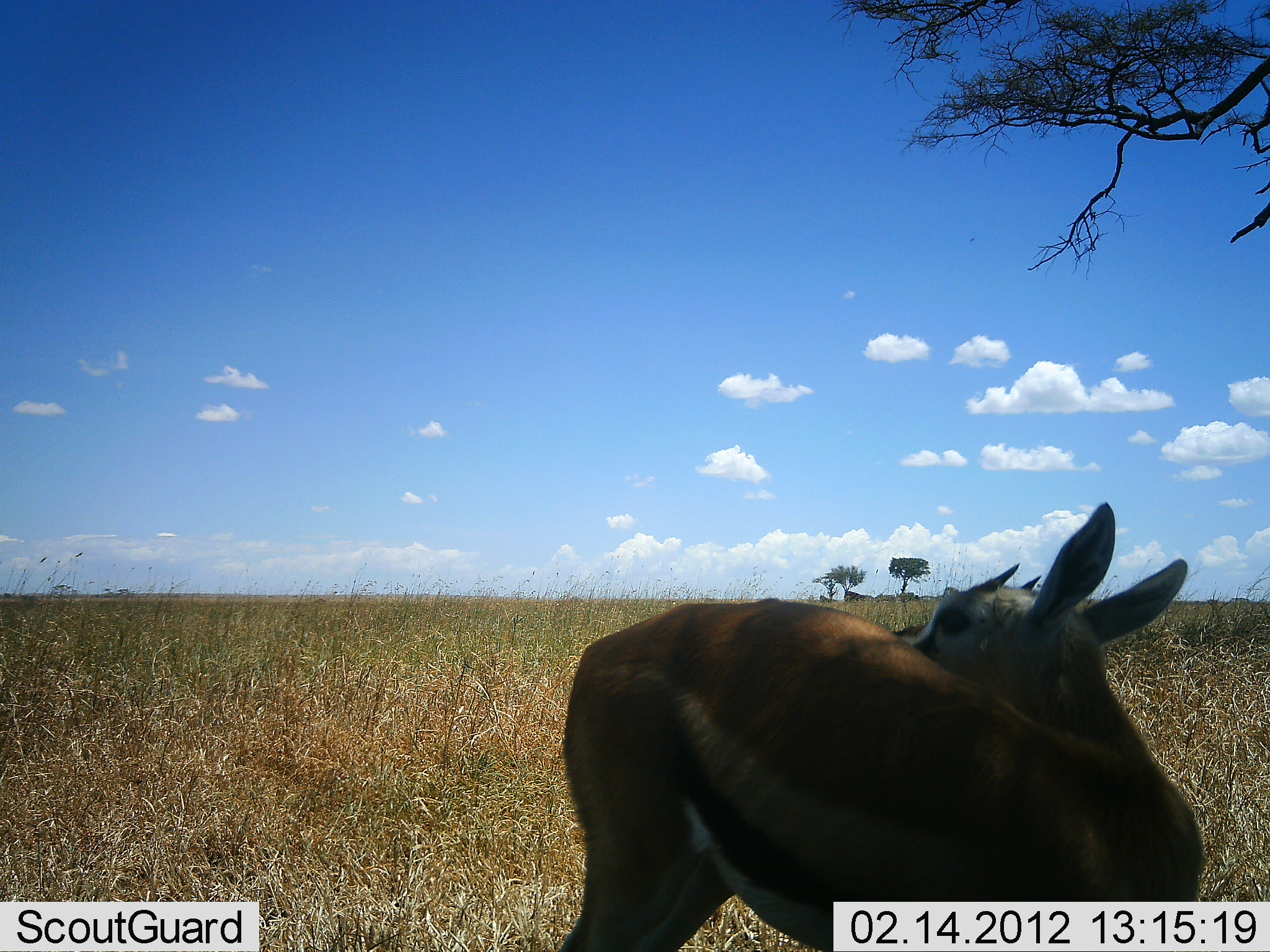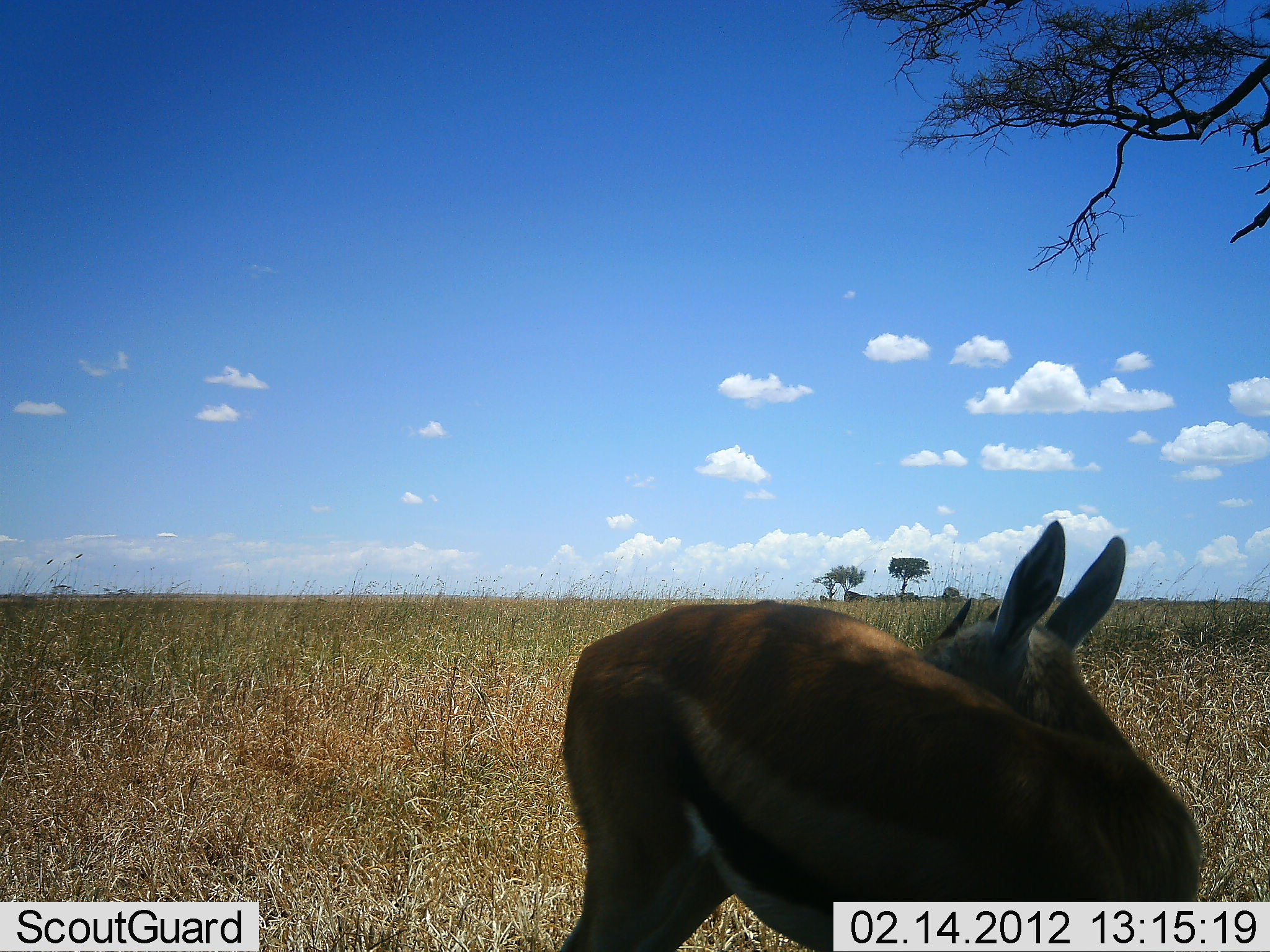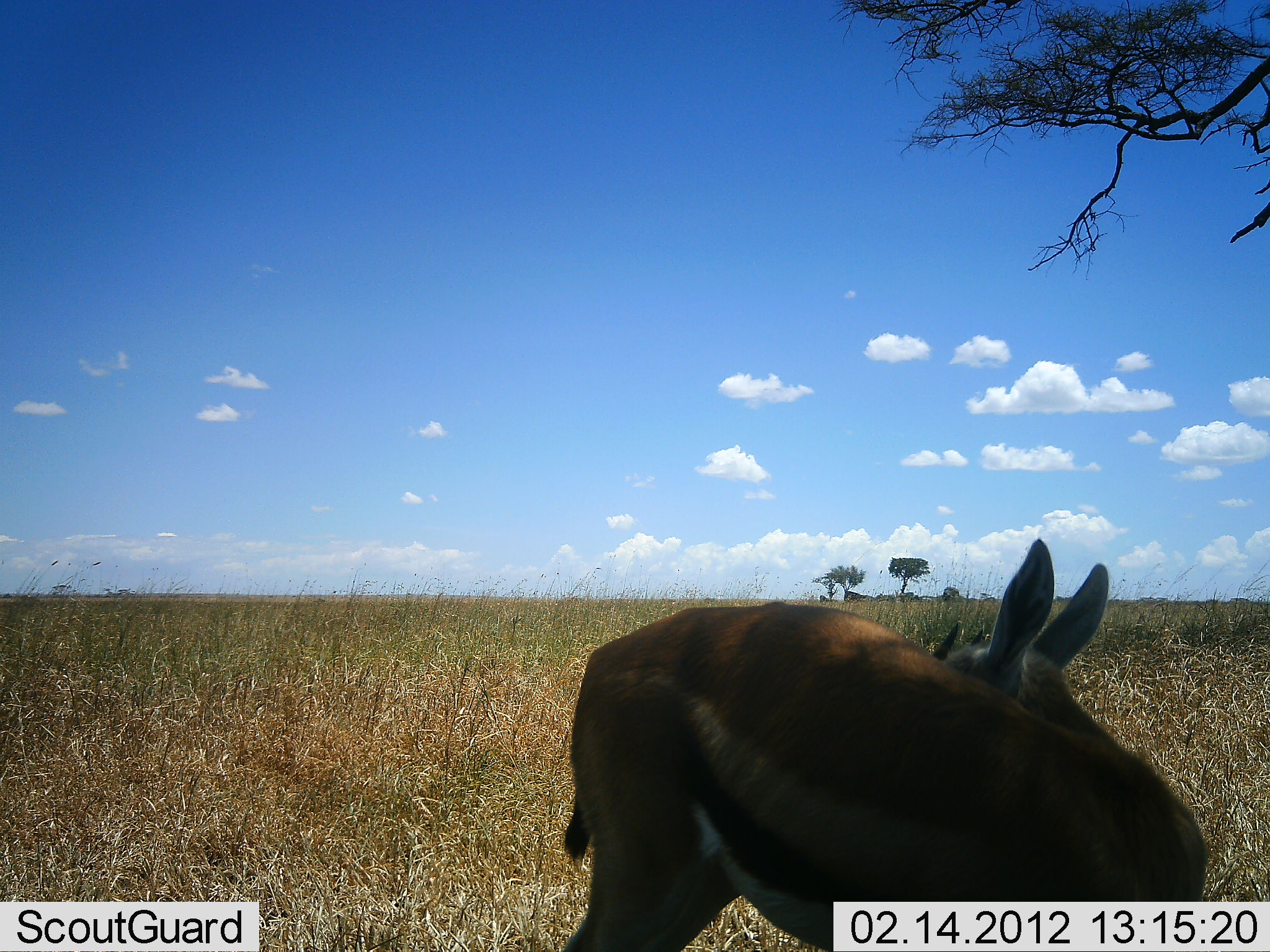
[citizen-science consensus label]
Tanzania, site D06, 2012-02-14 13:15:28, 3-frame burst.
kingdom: Animalia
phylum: Chordata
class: Mammalia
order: Artiodactyla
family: Bovidae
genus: Eudorcas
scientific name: Eudorcas thomsonii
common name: thomson's gazelle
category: gazellethomsons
Gazellethomsons (thomson's gazelle) (Eudorcas thomsonii), count 1. Behavior (volunteer vote fractions): standing 95%, resting 5%, moving 5%, interacting 5%. Young present (vote fraction): 5%. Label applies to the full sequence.